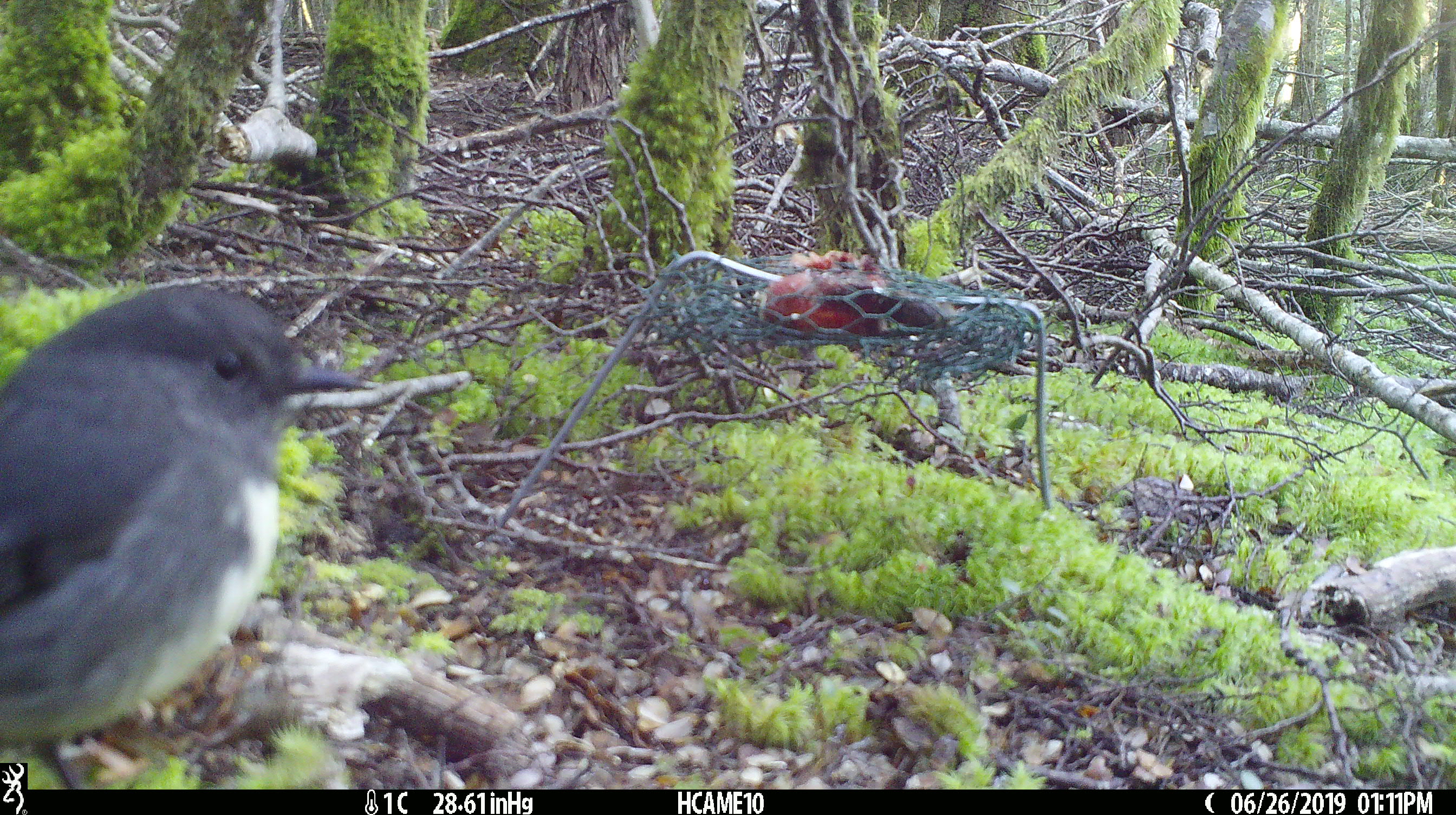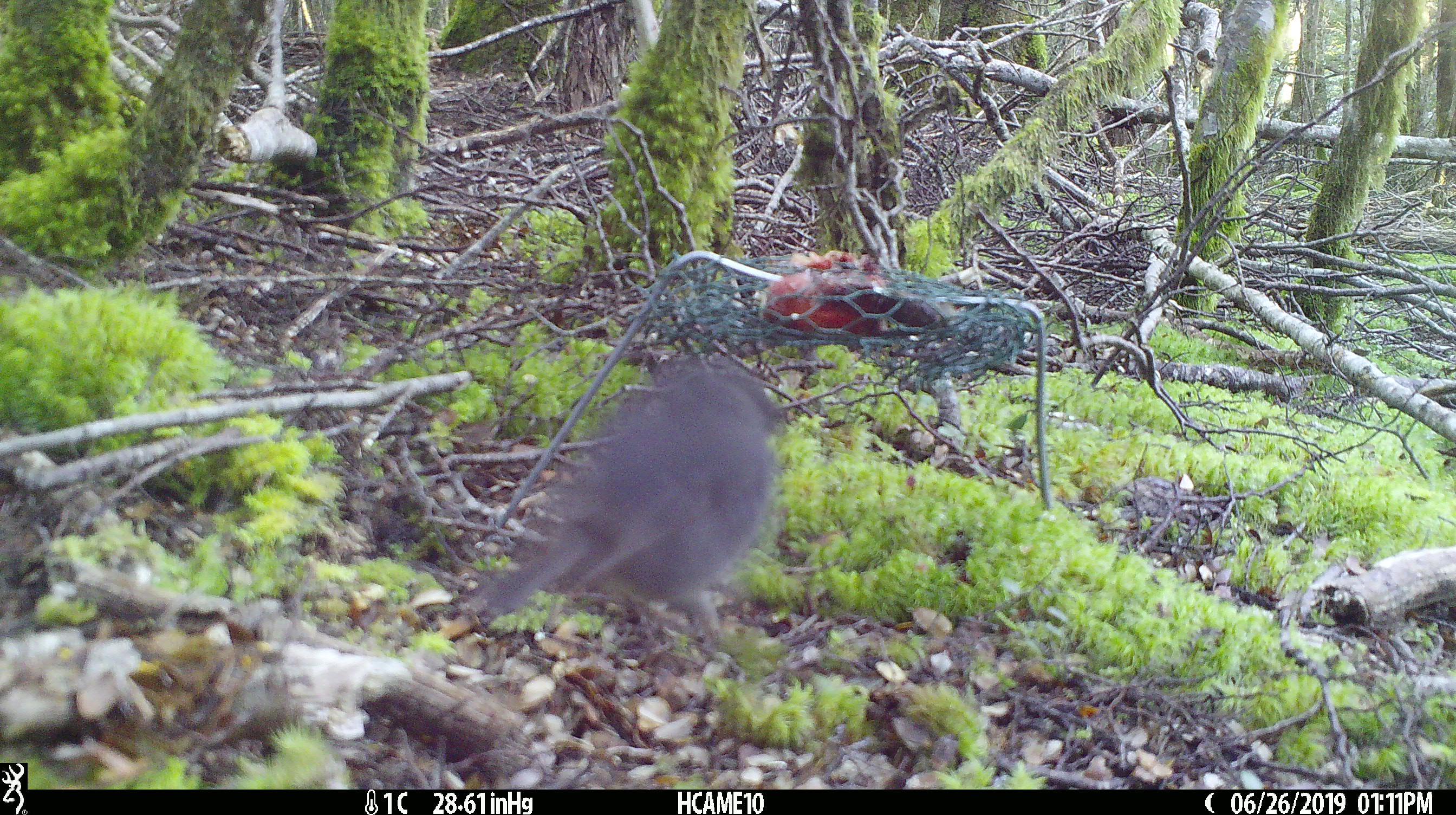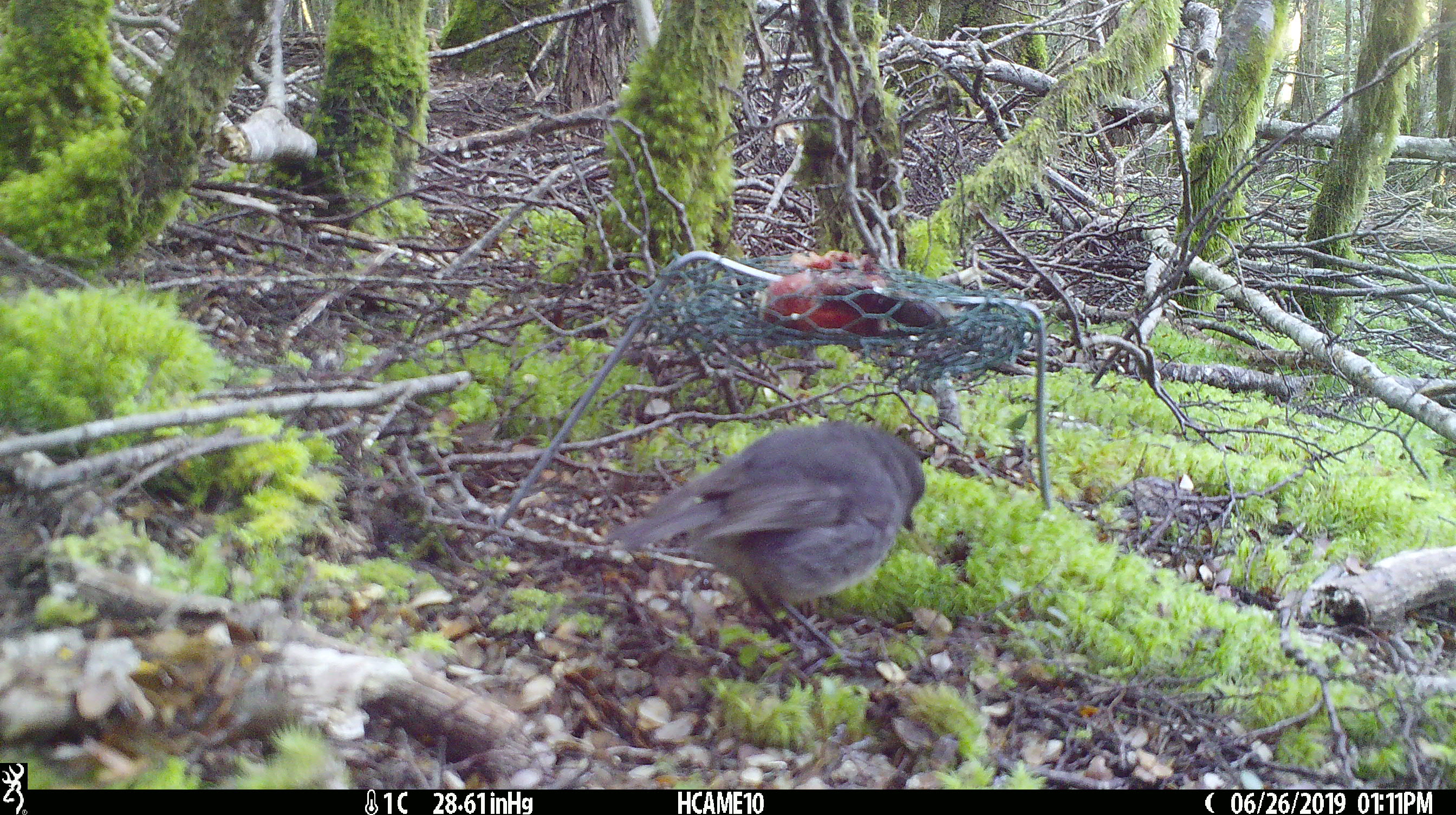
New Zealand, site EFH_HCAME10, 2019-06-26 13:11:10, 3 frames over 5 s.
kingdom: Animalia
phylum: Chordata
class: Aves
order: Passeriformes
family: Petroicidae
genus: Petroica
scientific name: Petroica australis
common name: new zealand robin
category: robin